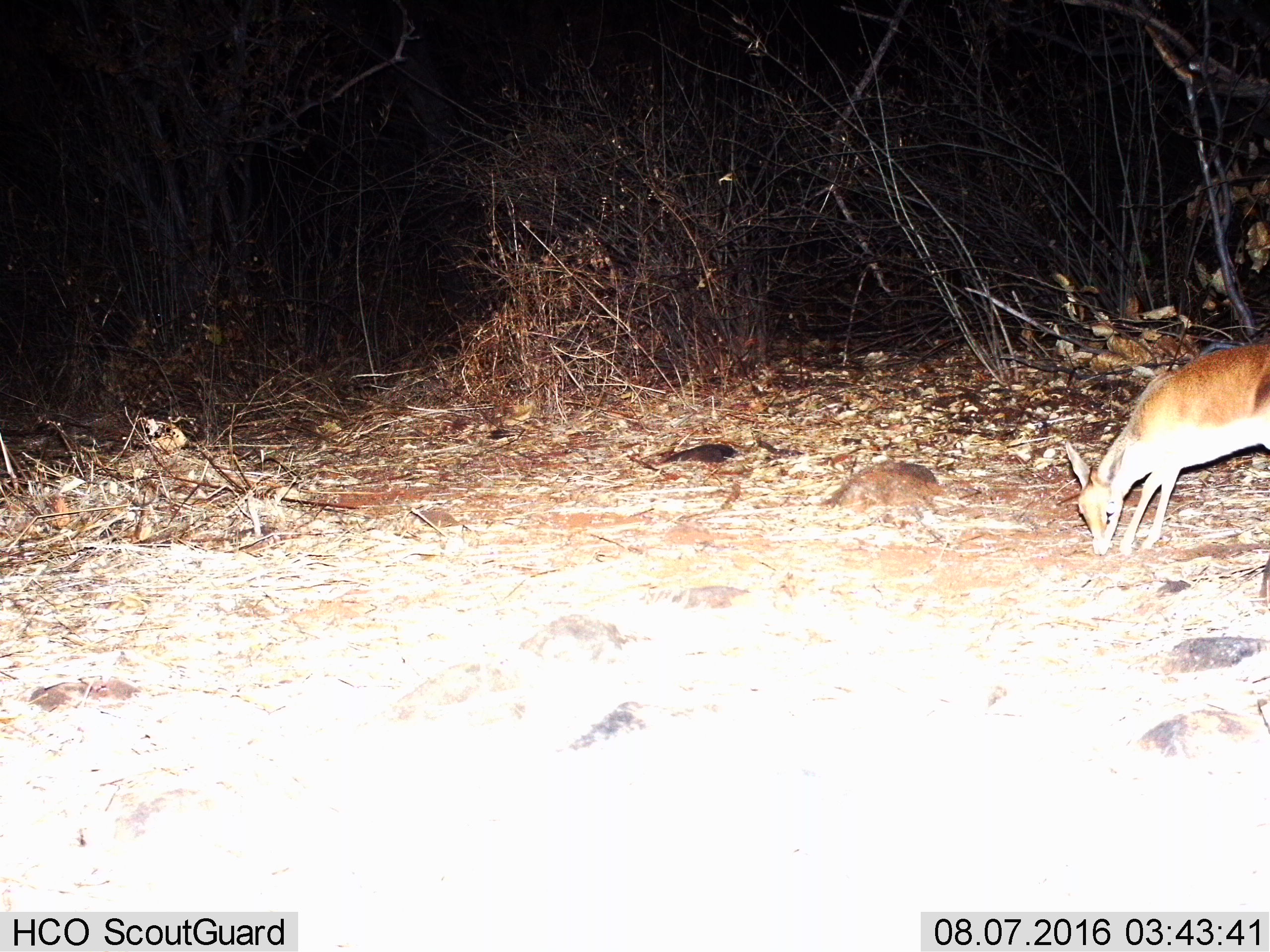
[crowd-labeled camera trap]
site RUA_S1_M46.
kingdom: Animalia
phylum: Chordata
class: Mammalia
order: Artiodactyla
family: Bovidae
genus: Madoqua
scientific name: Madoqua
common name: dik-dik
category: dikdik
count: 1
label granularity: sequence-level